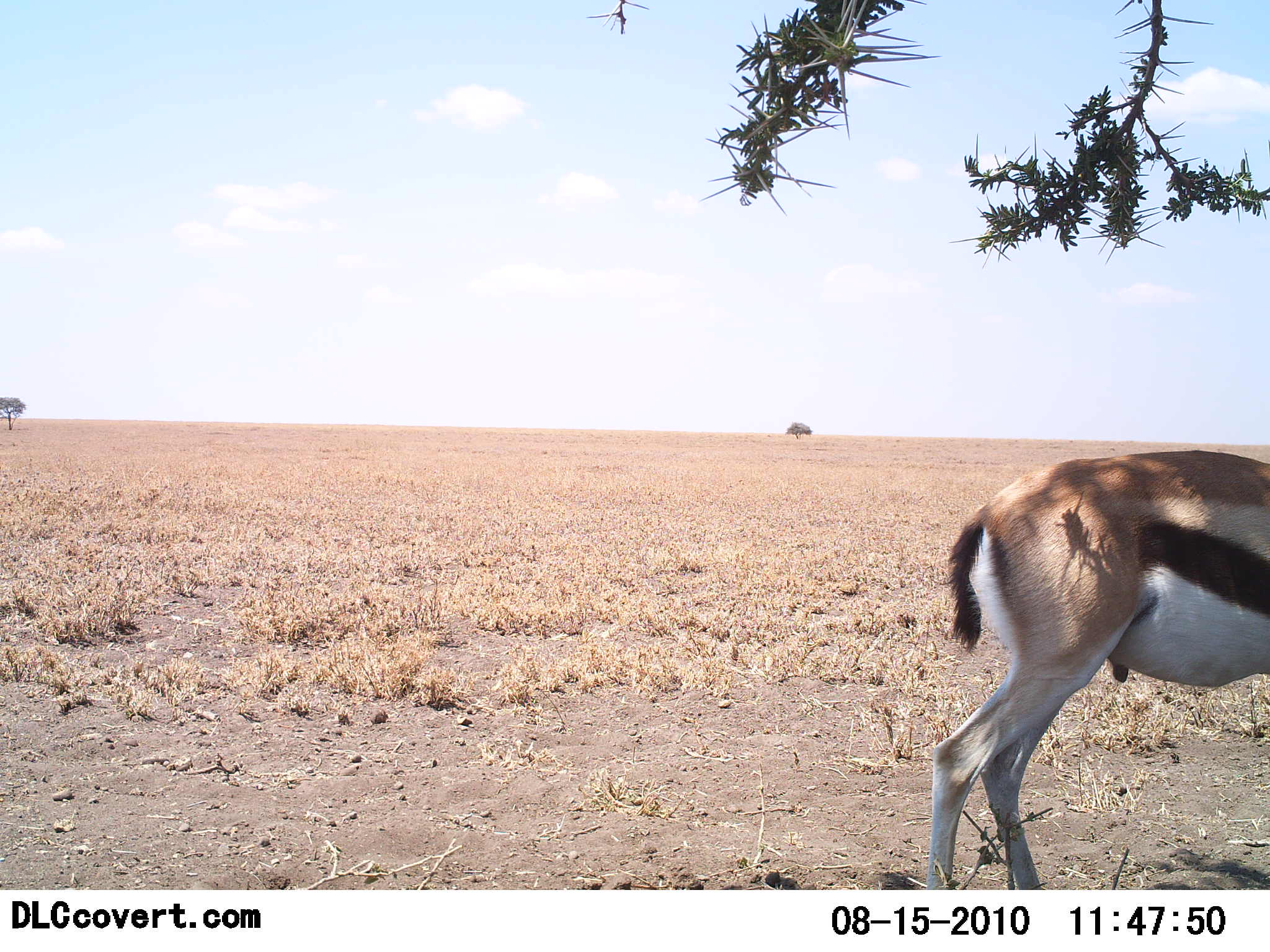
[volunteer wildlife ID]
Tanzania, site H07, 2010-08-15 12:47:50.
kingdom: Animalia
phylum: Chordata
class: Mammalia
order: Artiodactyla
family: Bovidae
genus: Eudorcas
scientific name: Eudorcas thomsonii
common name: thomson's gazelle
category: gazellethomsons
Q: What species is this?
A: Gazellethomsons (thomson's gazelle) (Eudorcas thomsonii).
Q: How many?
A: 1.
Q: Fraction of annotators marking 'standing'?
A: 93%.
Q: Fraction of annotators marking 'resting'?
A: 0%.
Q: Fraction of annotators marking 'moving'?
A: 7%.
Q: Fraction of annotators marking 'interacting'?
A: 0%.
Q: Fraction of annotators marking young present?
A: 0%.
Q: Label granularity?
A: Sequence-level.